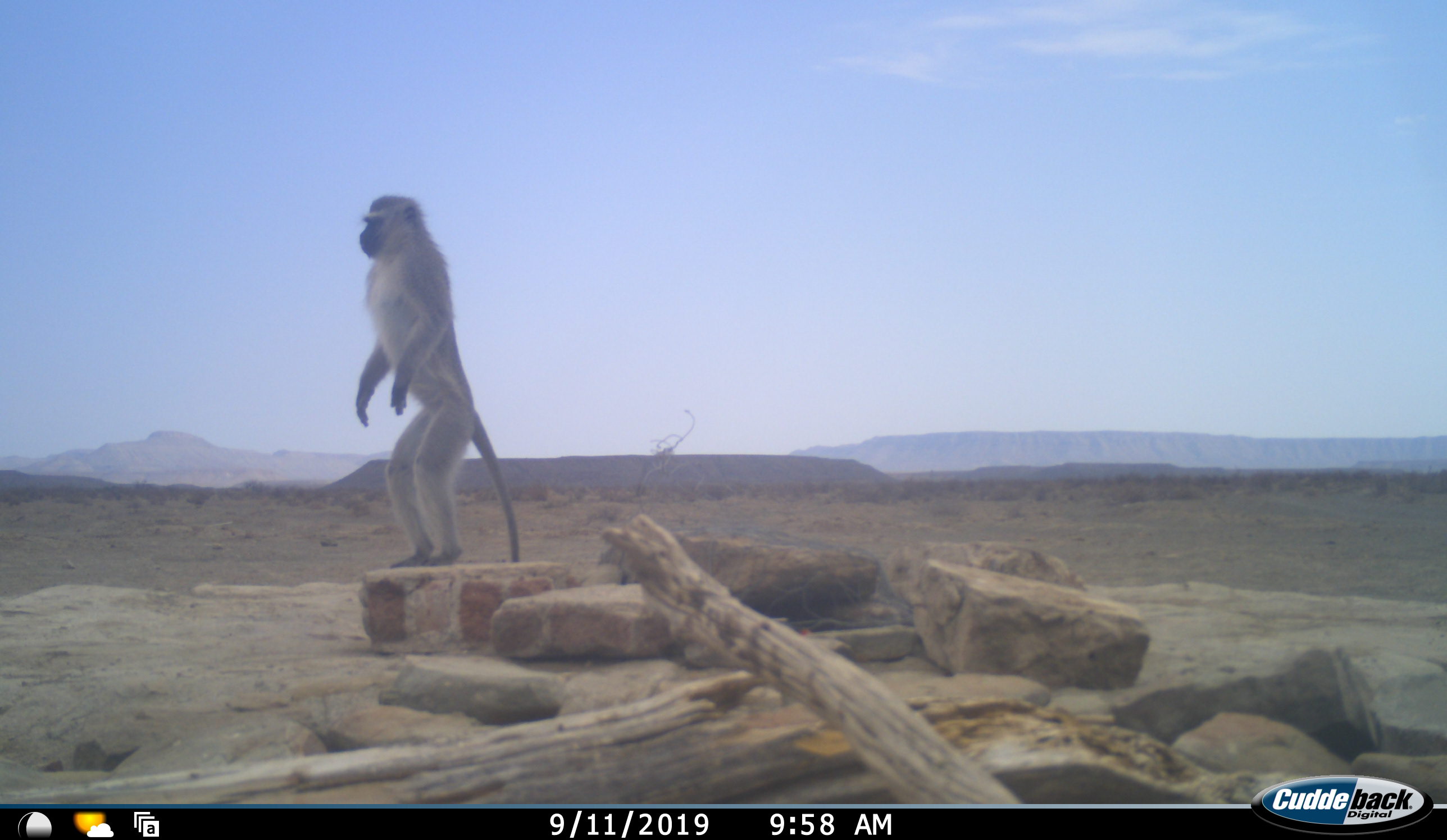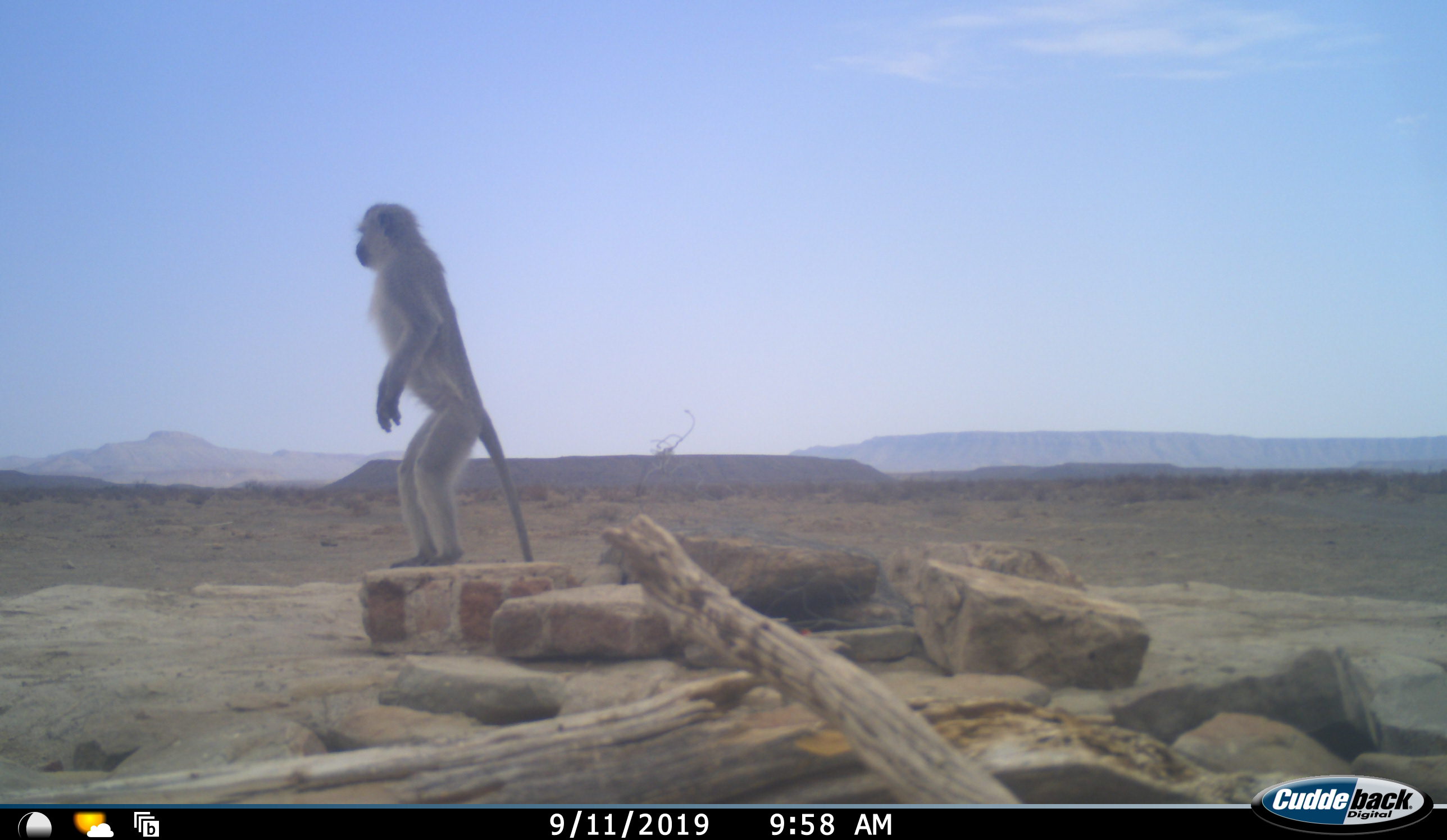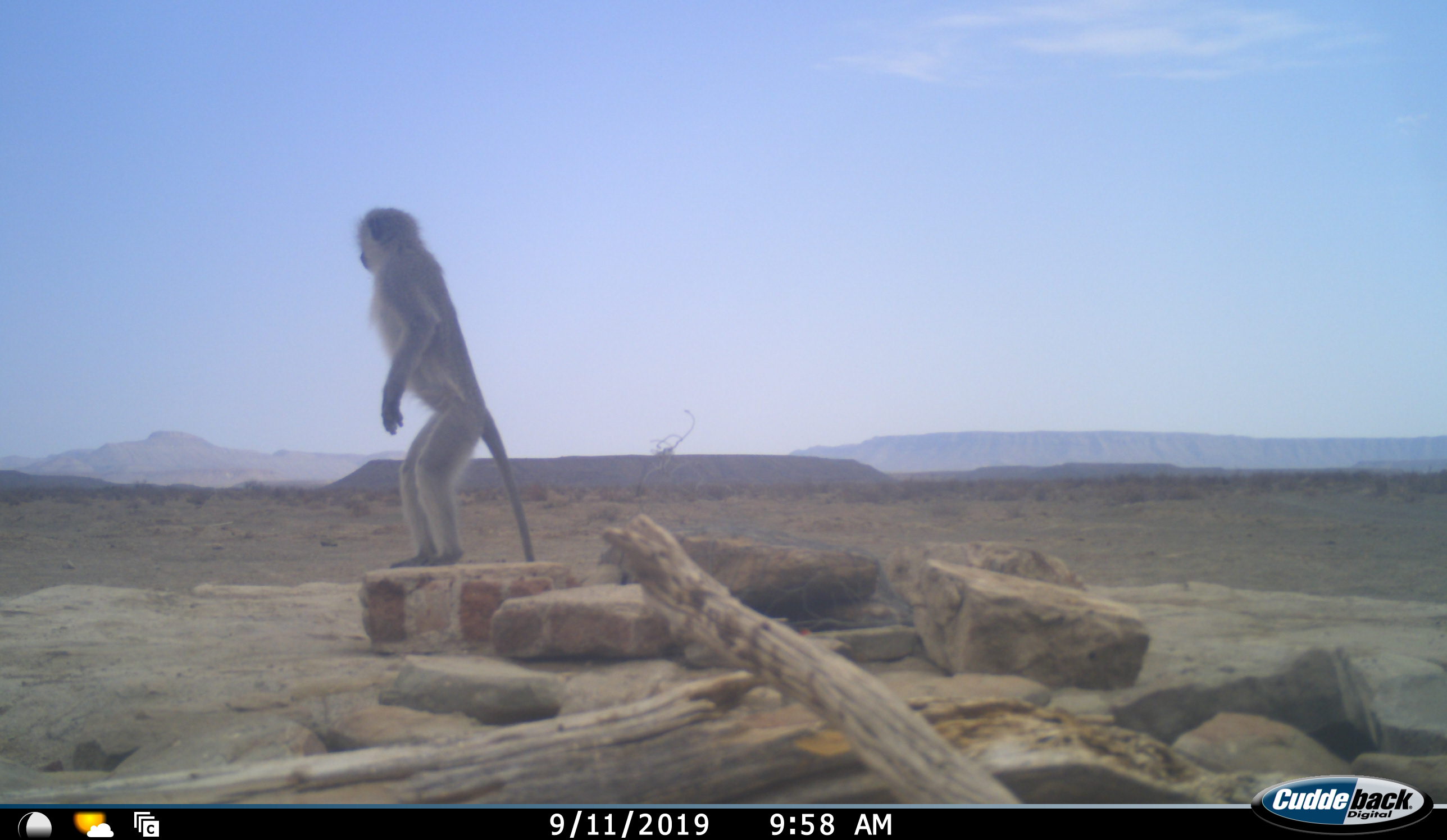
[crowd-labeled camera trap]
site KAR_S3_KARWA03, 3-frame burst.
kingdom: Animalia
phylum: Chordata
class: Mammalia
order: Primates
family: Cercopithecidae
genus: Chlorocebus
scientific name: Chlorocebus pygerythrus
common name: vervet monkey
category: monkeyvervet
Monkeyvervet (vervet monkey) (Chlorocebus pygerythrus), count 1. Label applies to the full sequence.